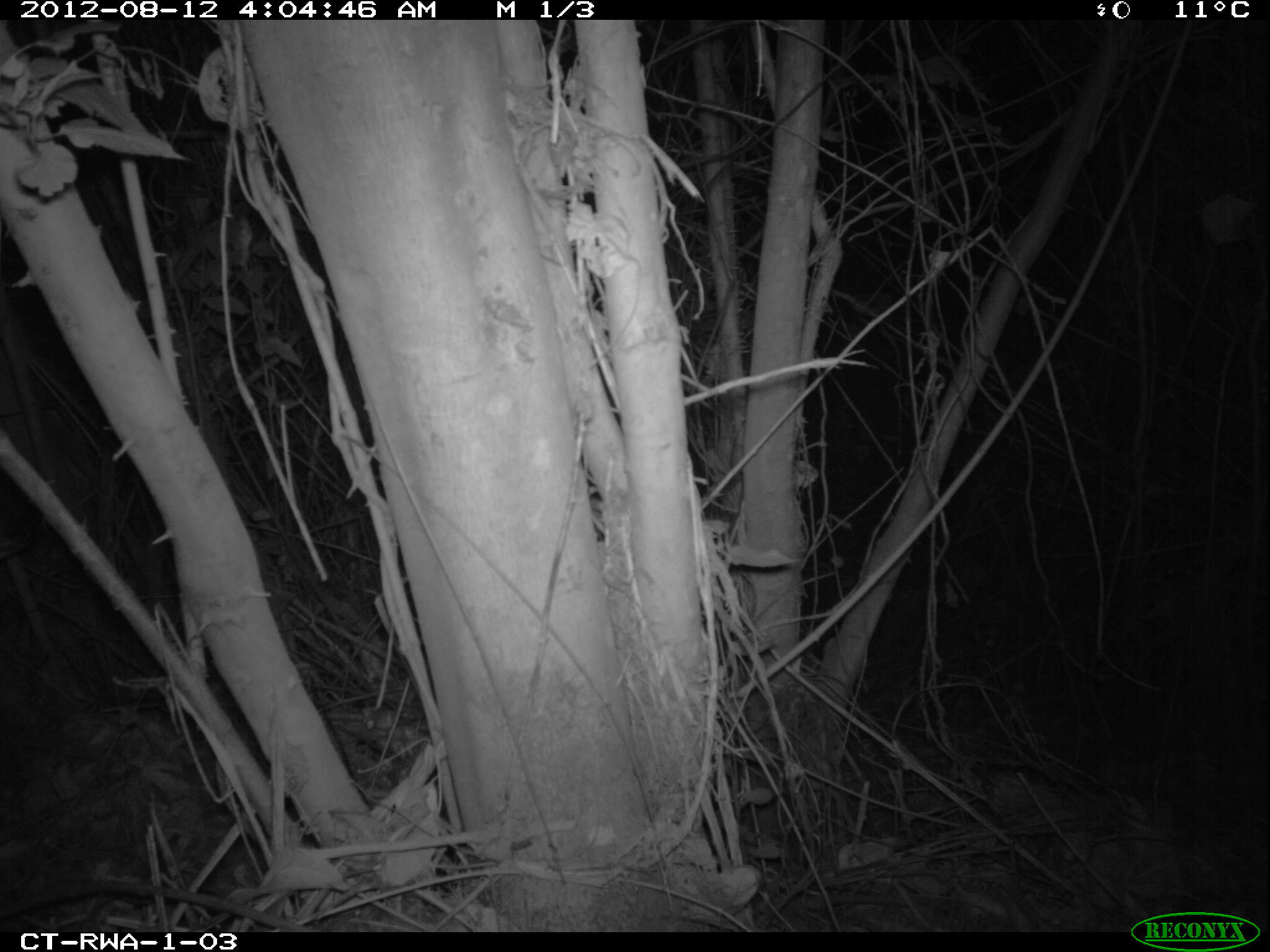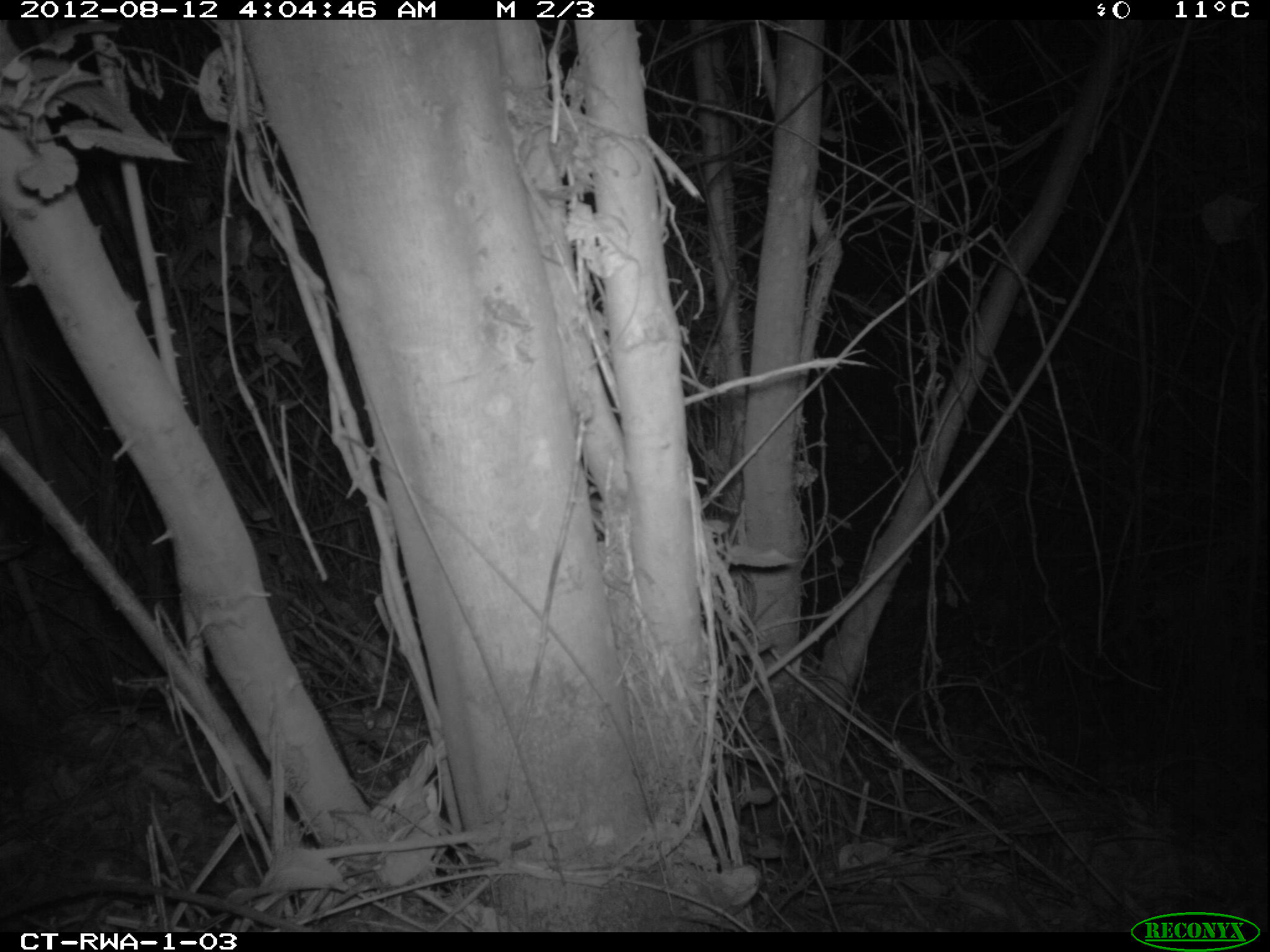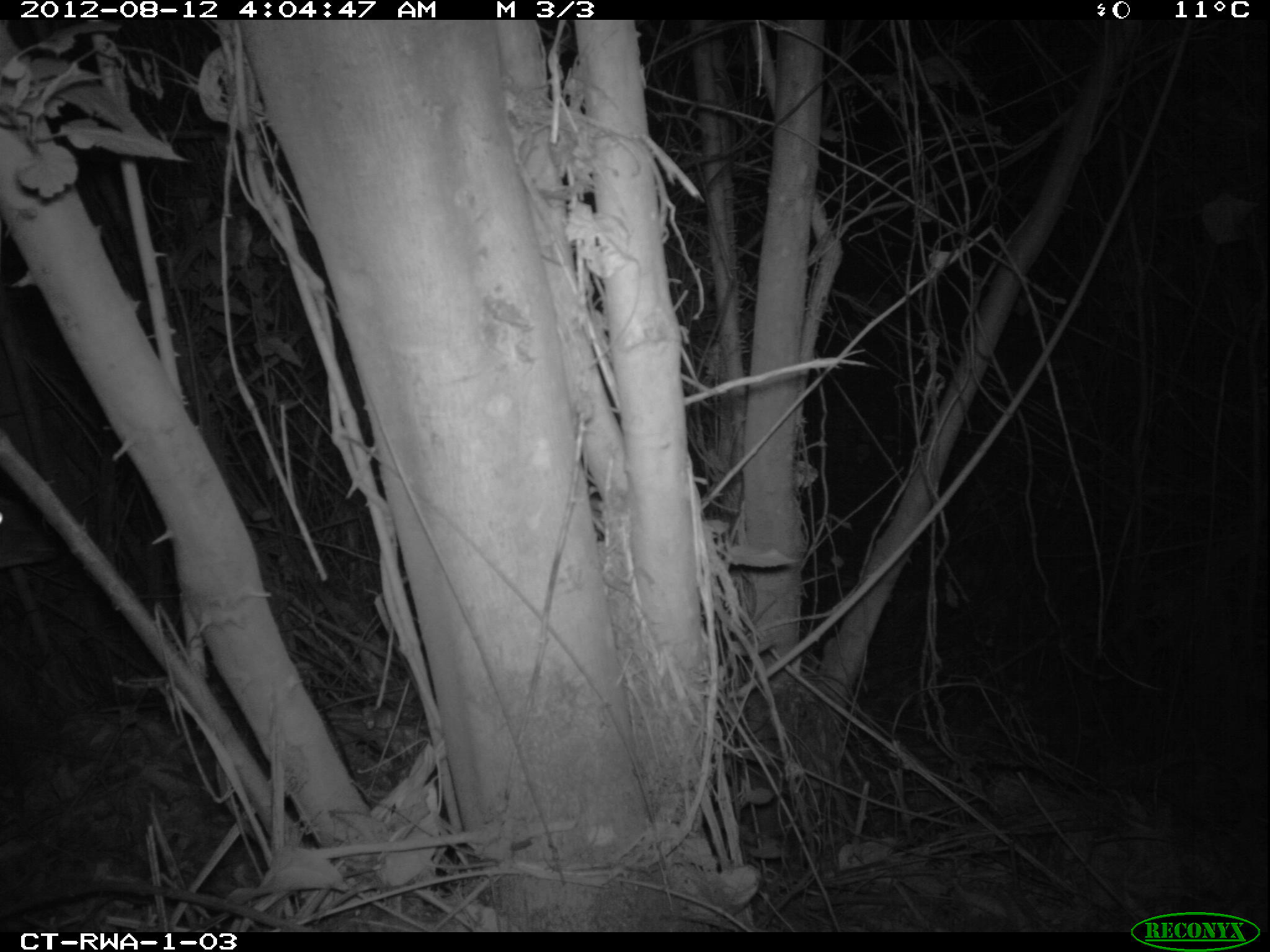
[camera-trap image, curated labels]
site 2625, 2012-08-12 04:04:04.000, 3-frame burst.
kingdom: Animalia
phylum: Chordata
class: Mammalia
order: Artiodactyla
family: Bovidae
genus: Cephalophus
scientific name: Cephalophus nigrifrons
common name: black-fronted duiker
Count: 1.